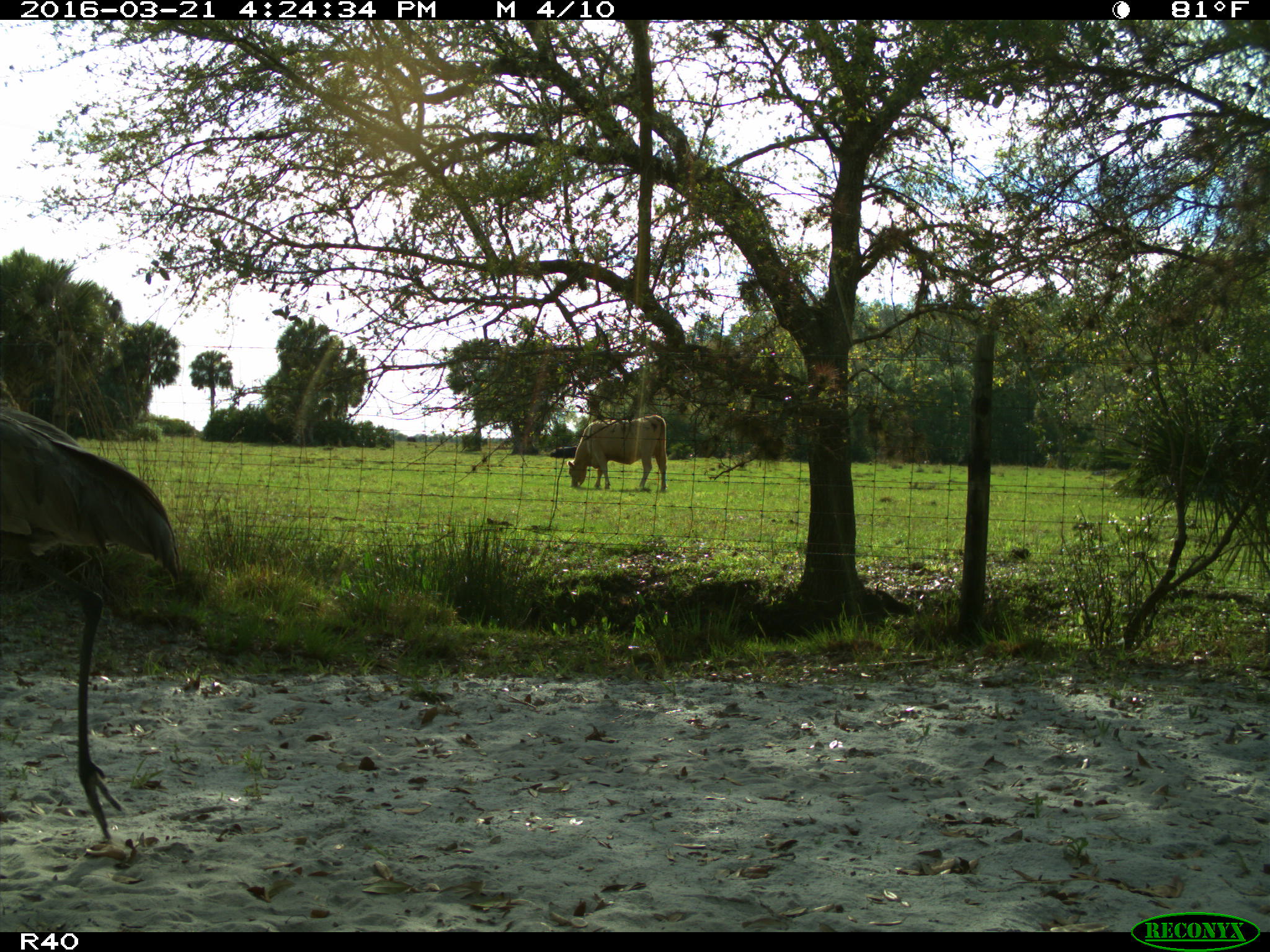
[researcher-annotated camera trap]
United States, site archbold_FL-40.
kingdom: Animalia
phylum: Chordata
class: Mammalia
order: Artiodactyla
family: Bovidae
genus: Bos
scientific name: Bos taurus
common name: domestic cow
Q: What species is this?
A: Bos taurus (domestic cow).